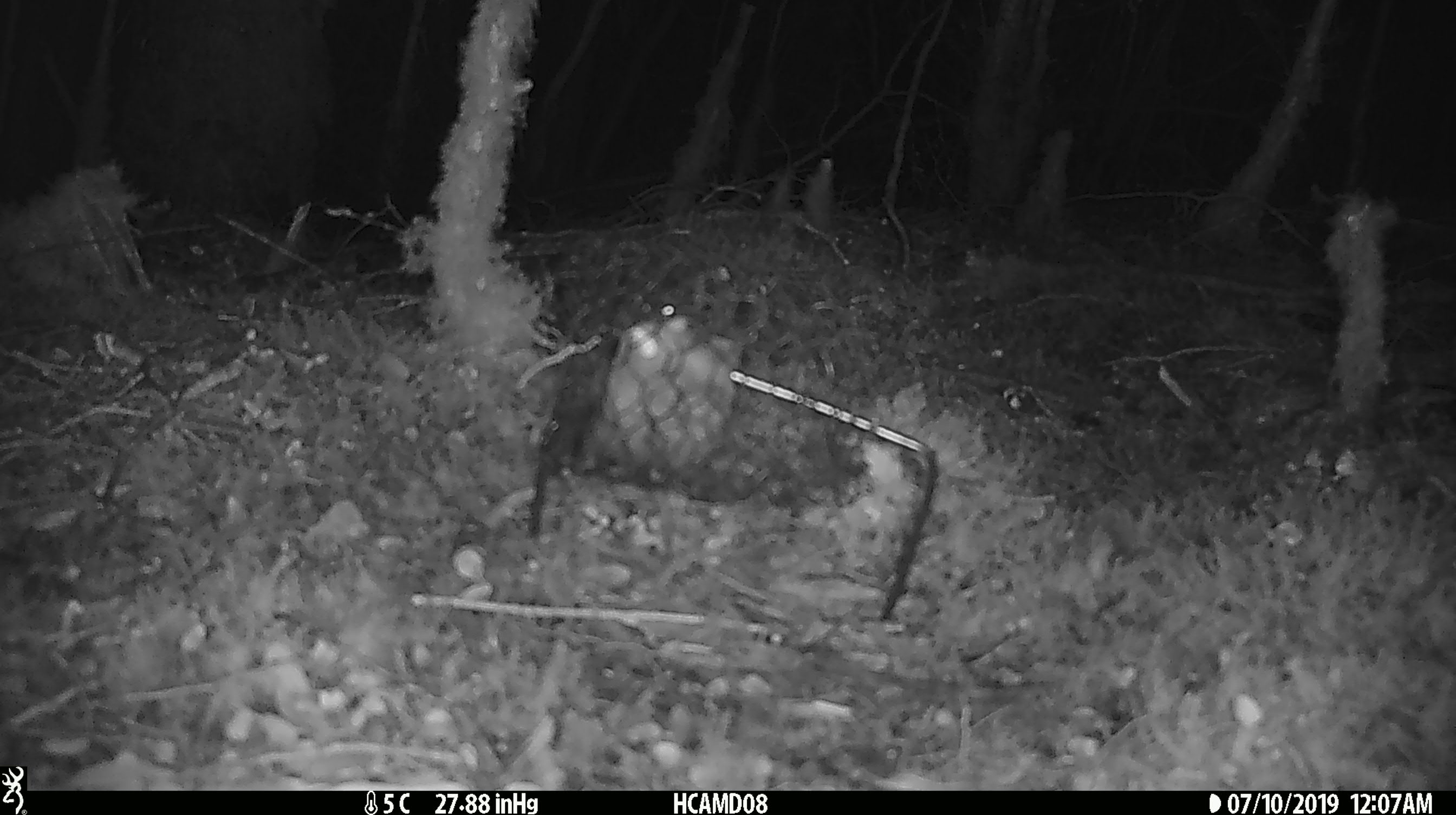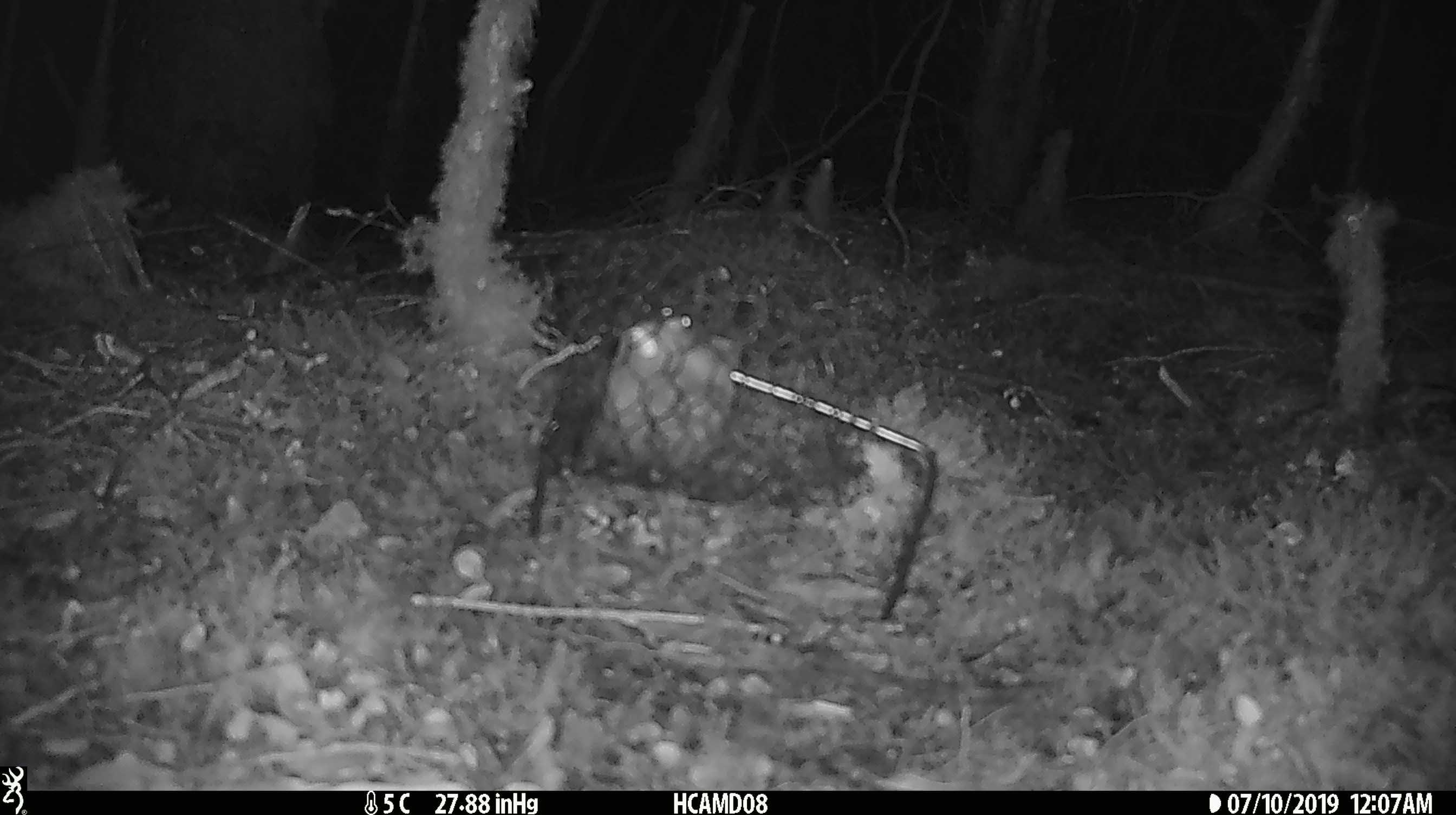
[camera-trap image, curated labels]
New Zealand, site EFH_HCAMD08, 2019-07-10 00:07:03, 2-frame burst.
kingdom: Animalia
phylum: Chordata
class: Mammalia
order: Rodentia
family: Muridae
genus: Mus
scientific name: Mus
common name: mouse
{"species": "mouse (Mus)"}